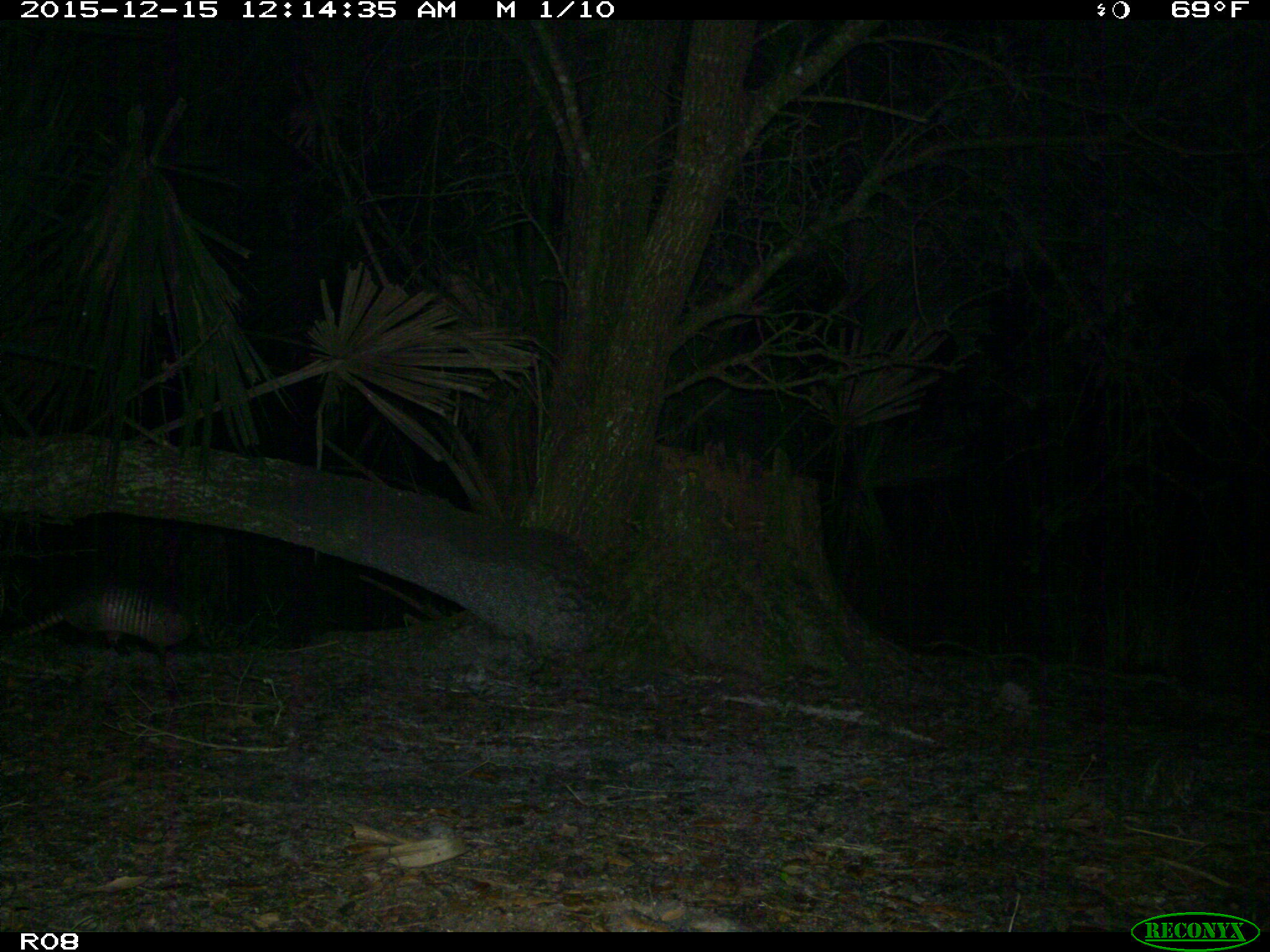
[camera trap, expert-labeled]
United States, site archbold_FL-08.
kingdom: Animalia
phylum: Chordata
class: Mammalia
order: Cingulata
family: Dasypodidae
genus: Dasypus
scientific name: Dasypus novemcinctus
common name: nine-banded armadillo